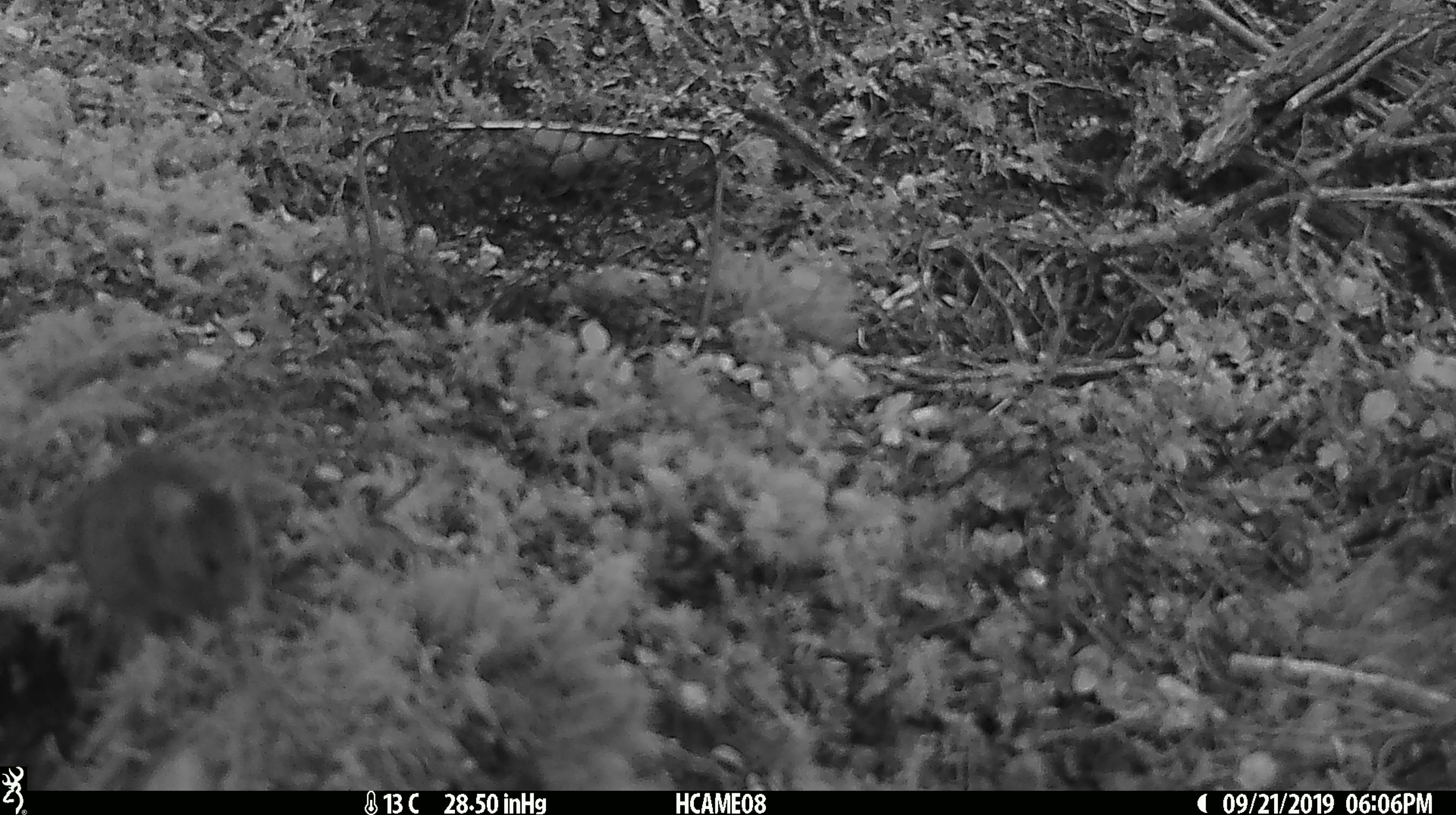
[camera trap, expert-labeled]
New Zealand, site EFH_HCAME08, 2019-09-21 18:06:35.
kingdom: Animalia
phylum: Chordata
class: Mammalia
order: Rodentia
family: Muridae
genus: Mus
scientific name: Mus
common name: mouse